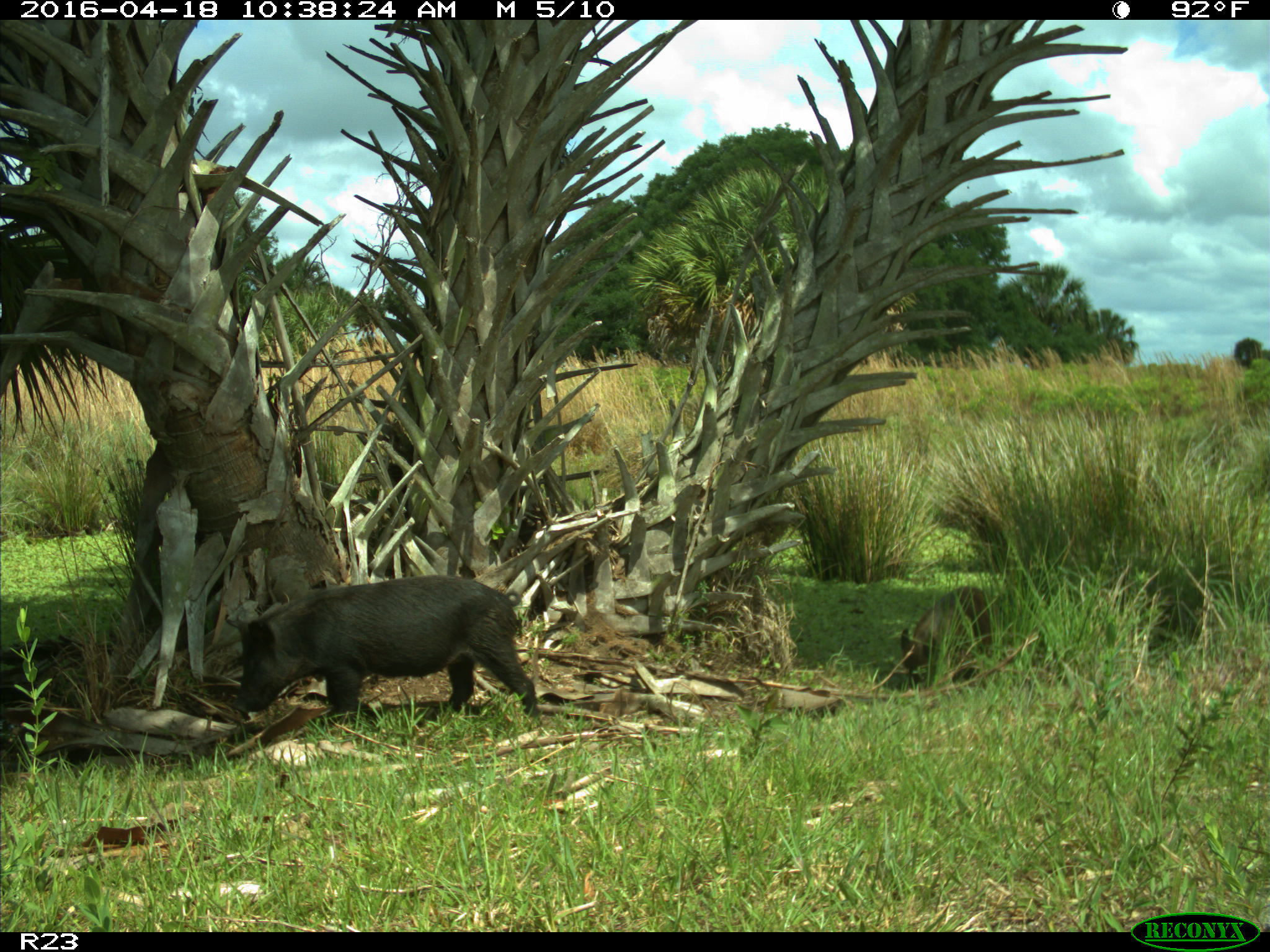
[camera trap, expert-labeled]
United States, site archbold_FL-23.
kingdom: Animalia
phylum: Chordata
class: Mammalia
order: Artiodactyla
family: Suidae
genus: Sus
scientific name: Sus scrofa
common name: wild boar